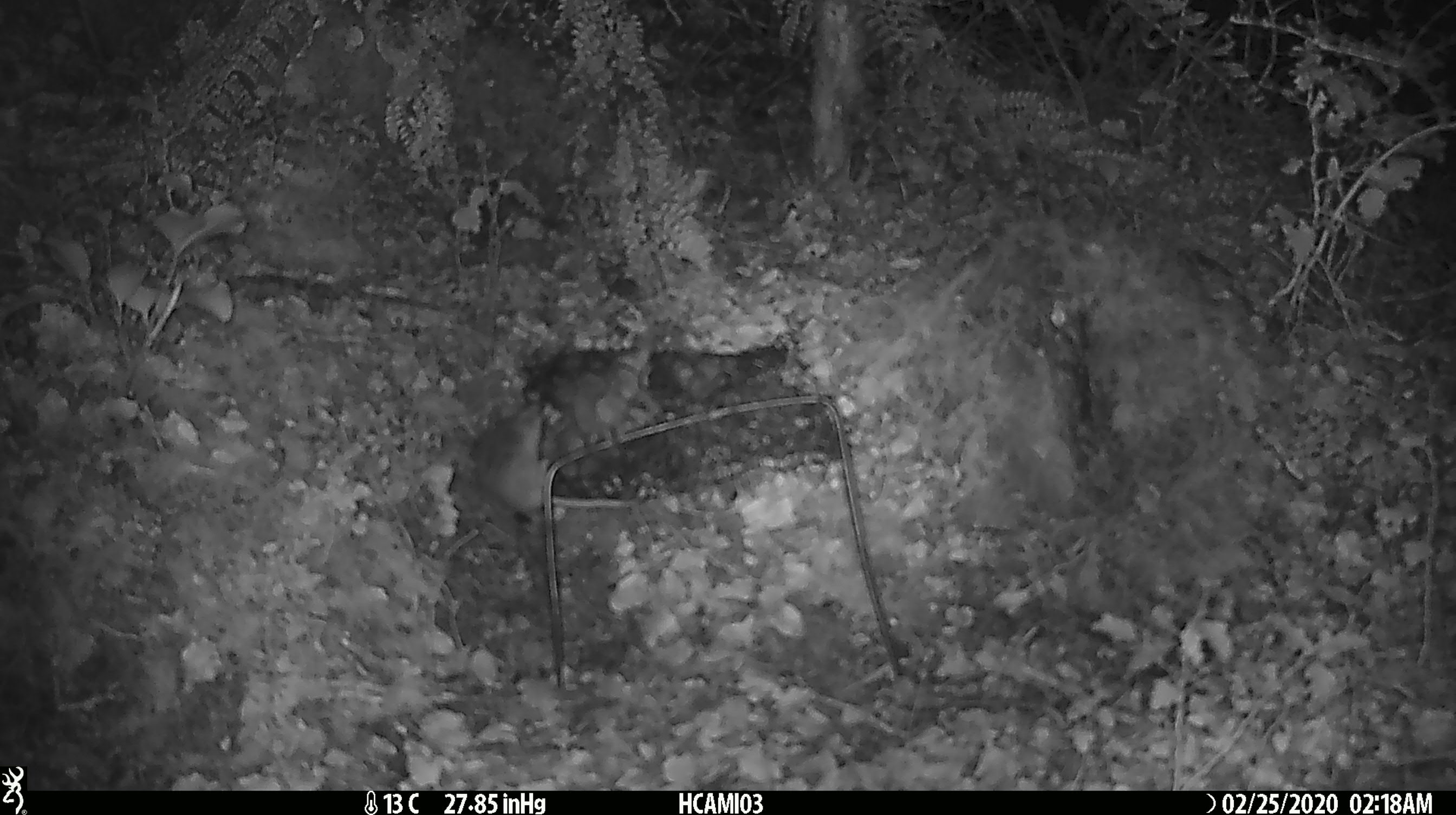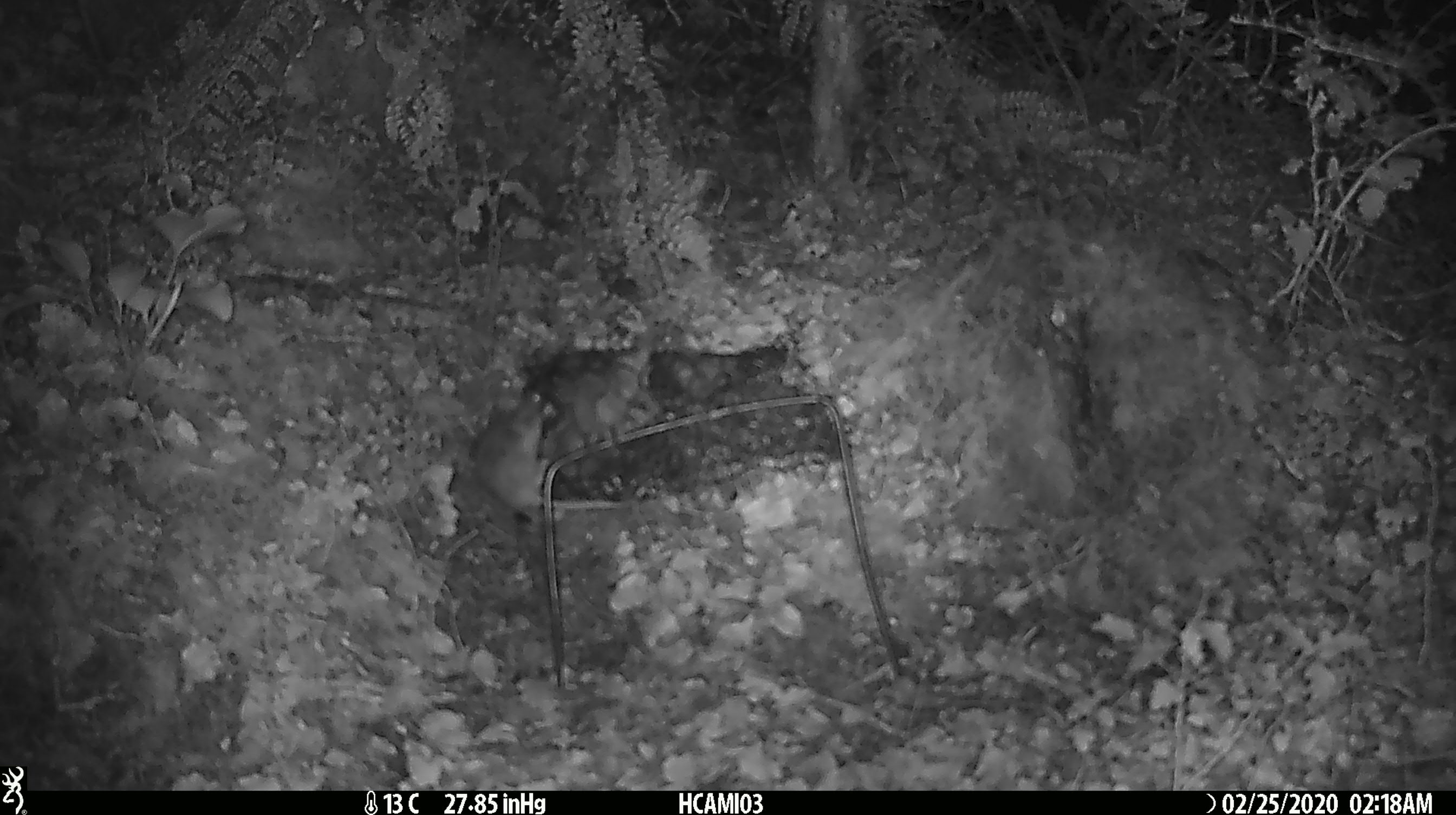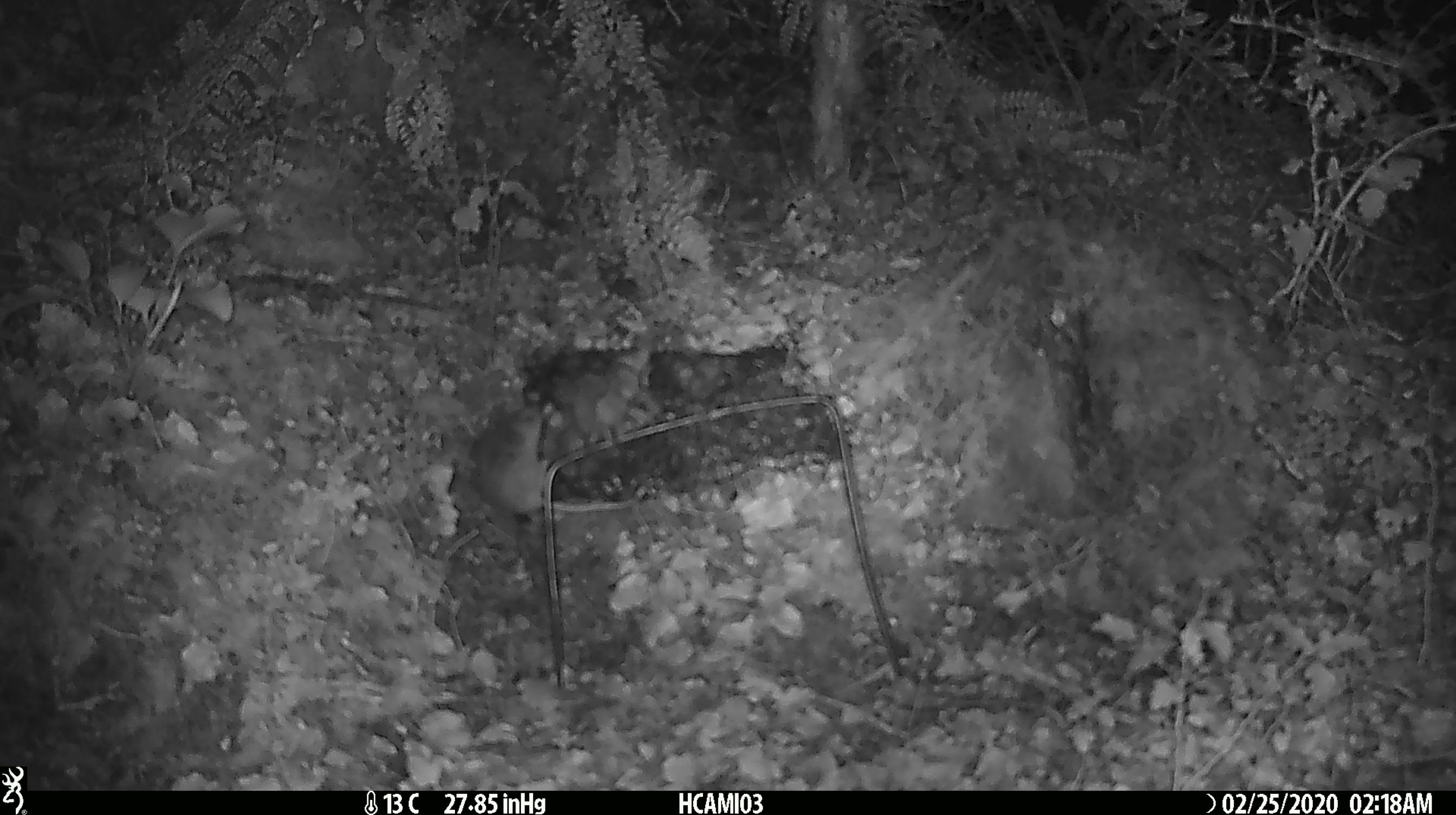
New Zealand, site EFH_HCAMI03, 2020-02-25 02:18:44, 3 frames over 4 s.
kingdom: Animalia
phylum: Chordata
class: Mammalia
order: Rodentia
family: Muridae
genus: Mus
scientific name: Mus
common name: mouse